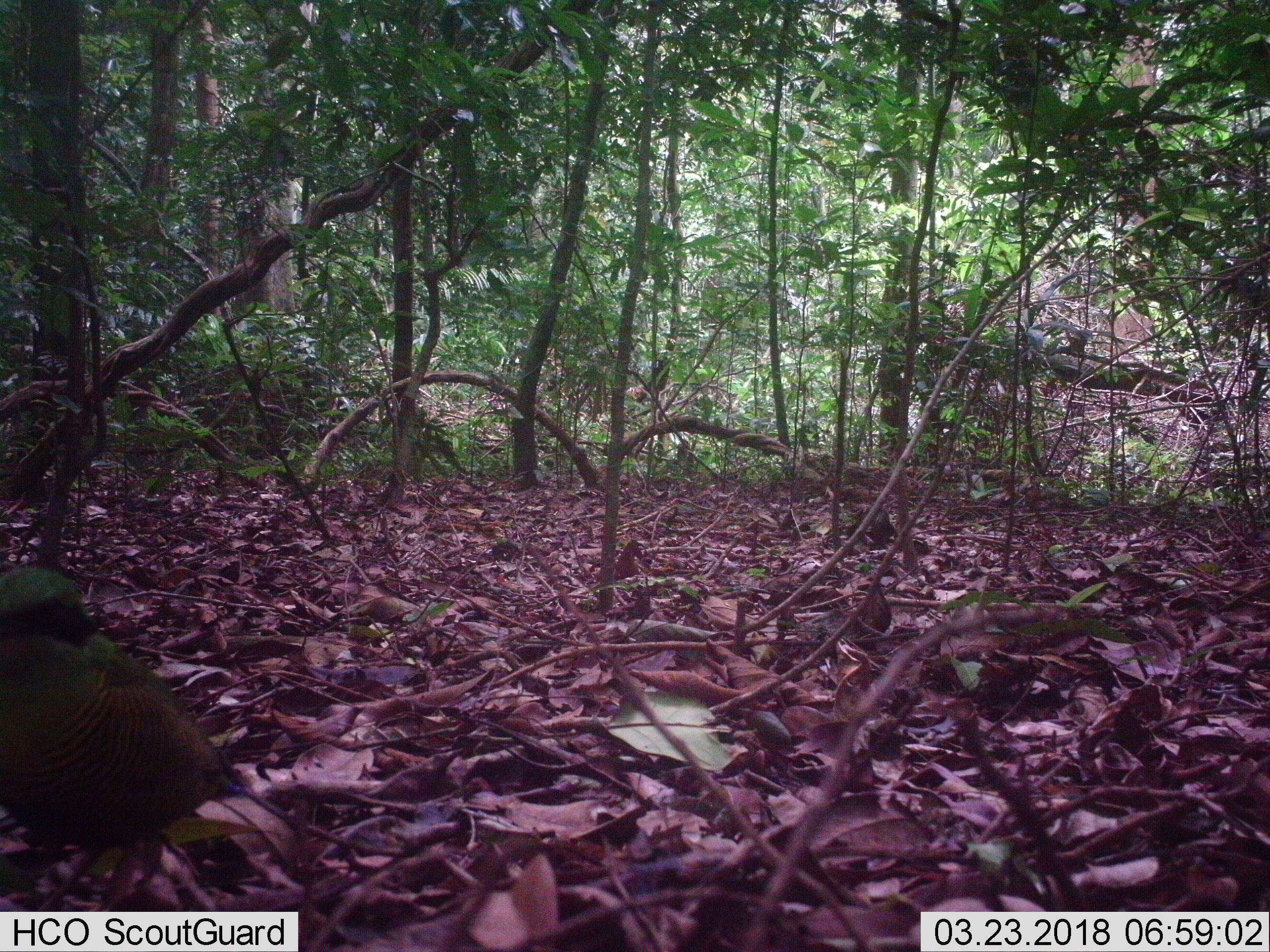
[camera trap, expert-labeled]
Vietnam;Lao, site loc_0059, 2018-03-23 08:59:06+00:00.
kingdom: Animalia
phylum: Chordata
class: Aves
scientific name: Aves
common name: bird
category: unidentified bird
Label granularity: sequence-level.